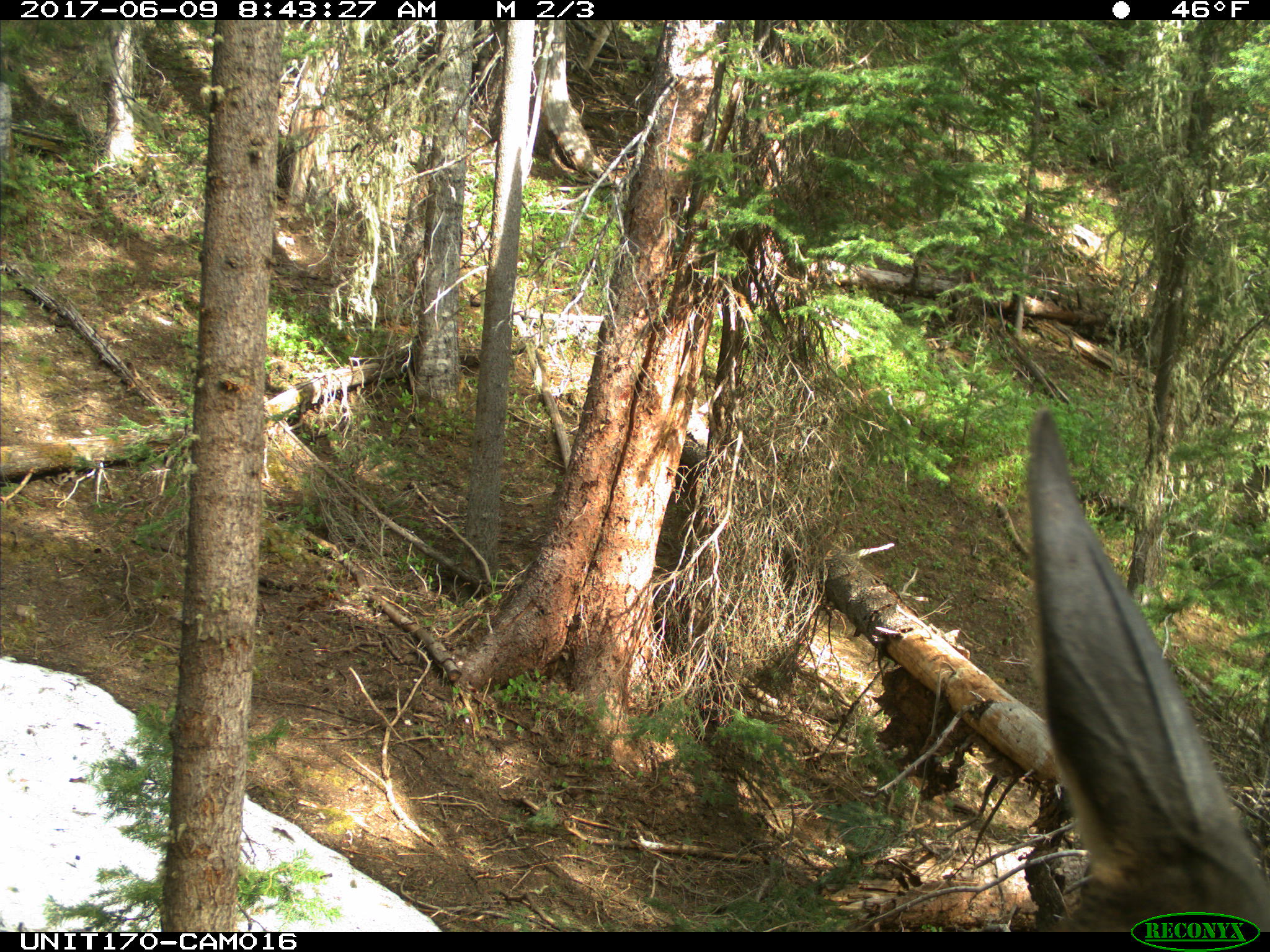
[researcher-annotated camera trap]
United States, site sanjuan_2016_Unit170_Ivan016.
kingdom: Animalia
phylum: Chordata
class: Mammalia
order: Artiodactyla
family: Cervidae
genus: Cervus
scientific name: Cervus elaphus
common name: red deer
Cervus elaphus (red deer).